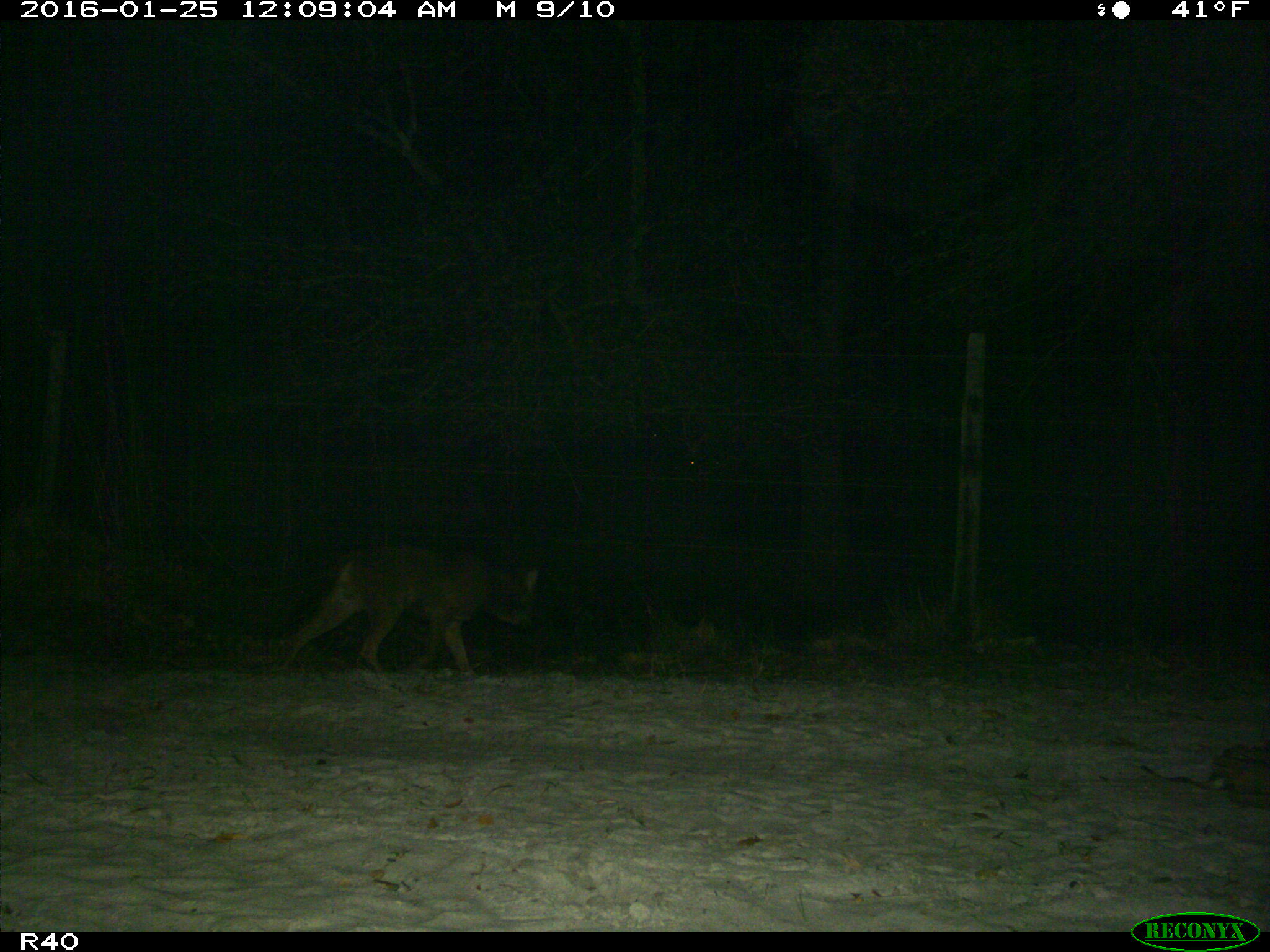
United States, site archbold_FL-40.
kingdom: Animalia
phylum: Chordata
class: Mammalia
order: Carnivora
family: Felidae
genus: Lynx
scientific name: Lynx rufus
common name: bobcat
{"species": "Lynx rufus (bobcat)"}